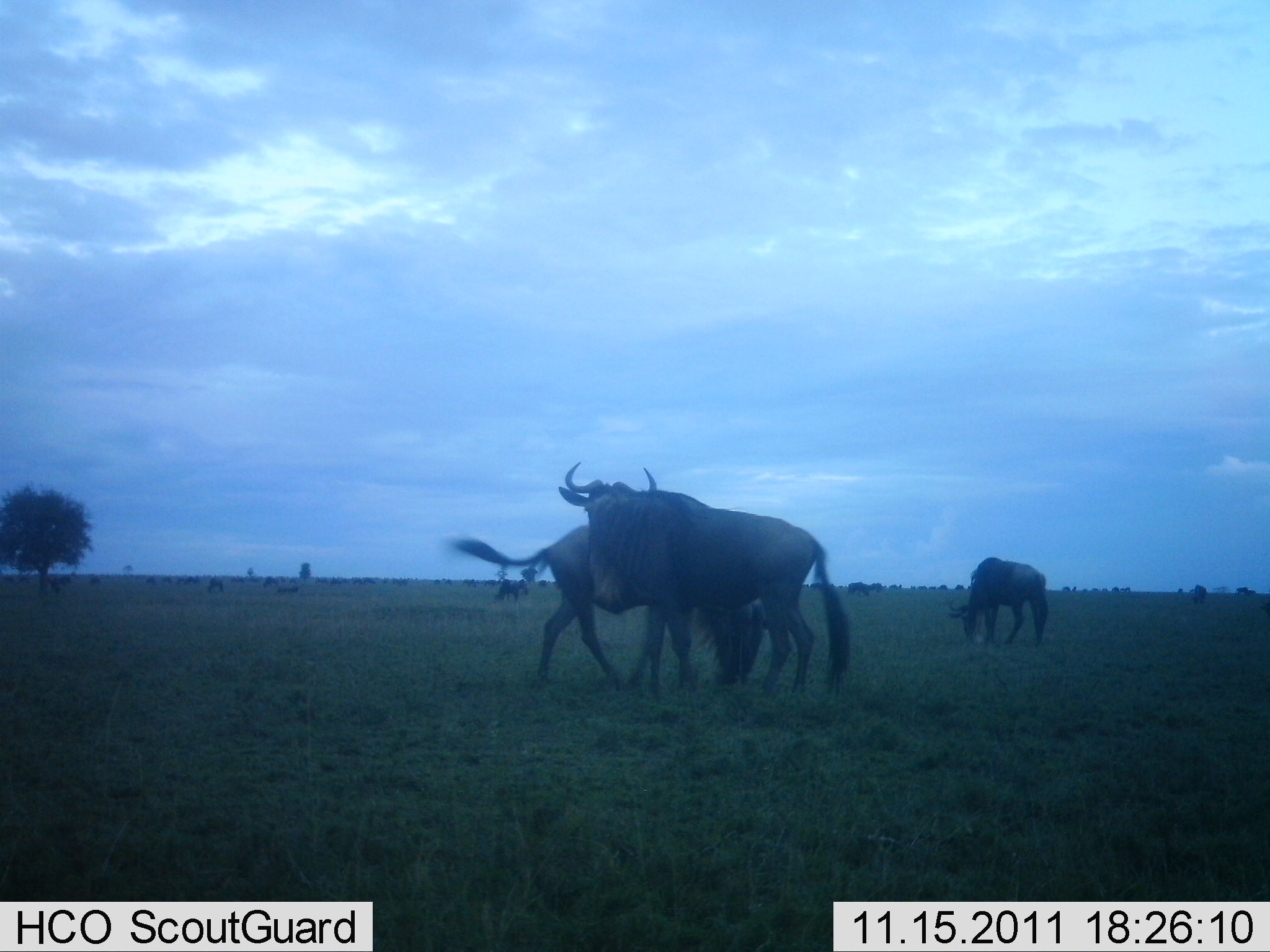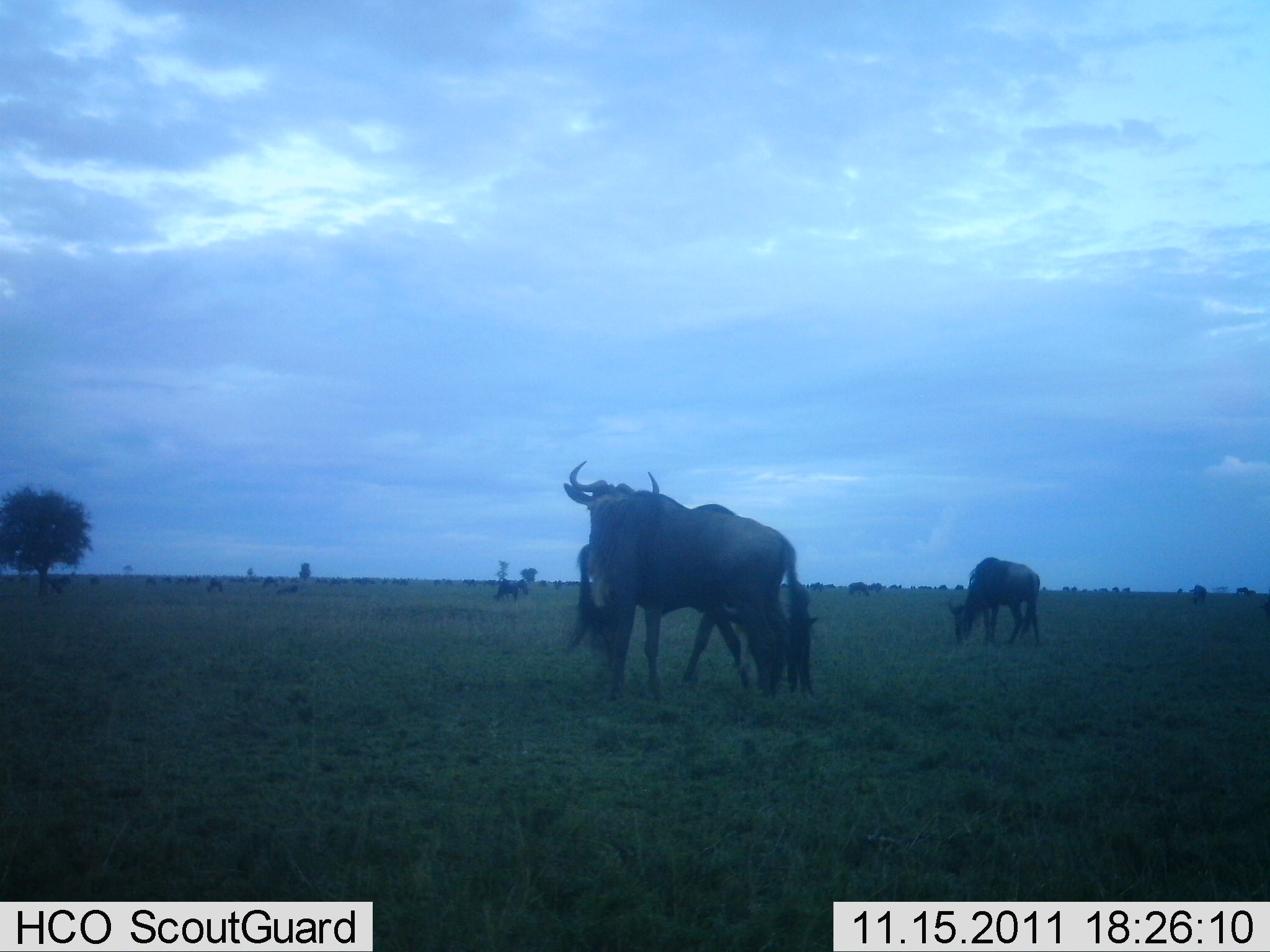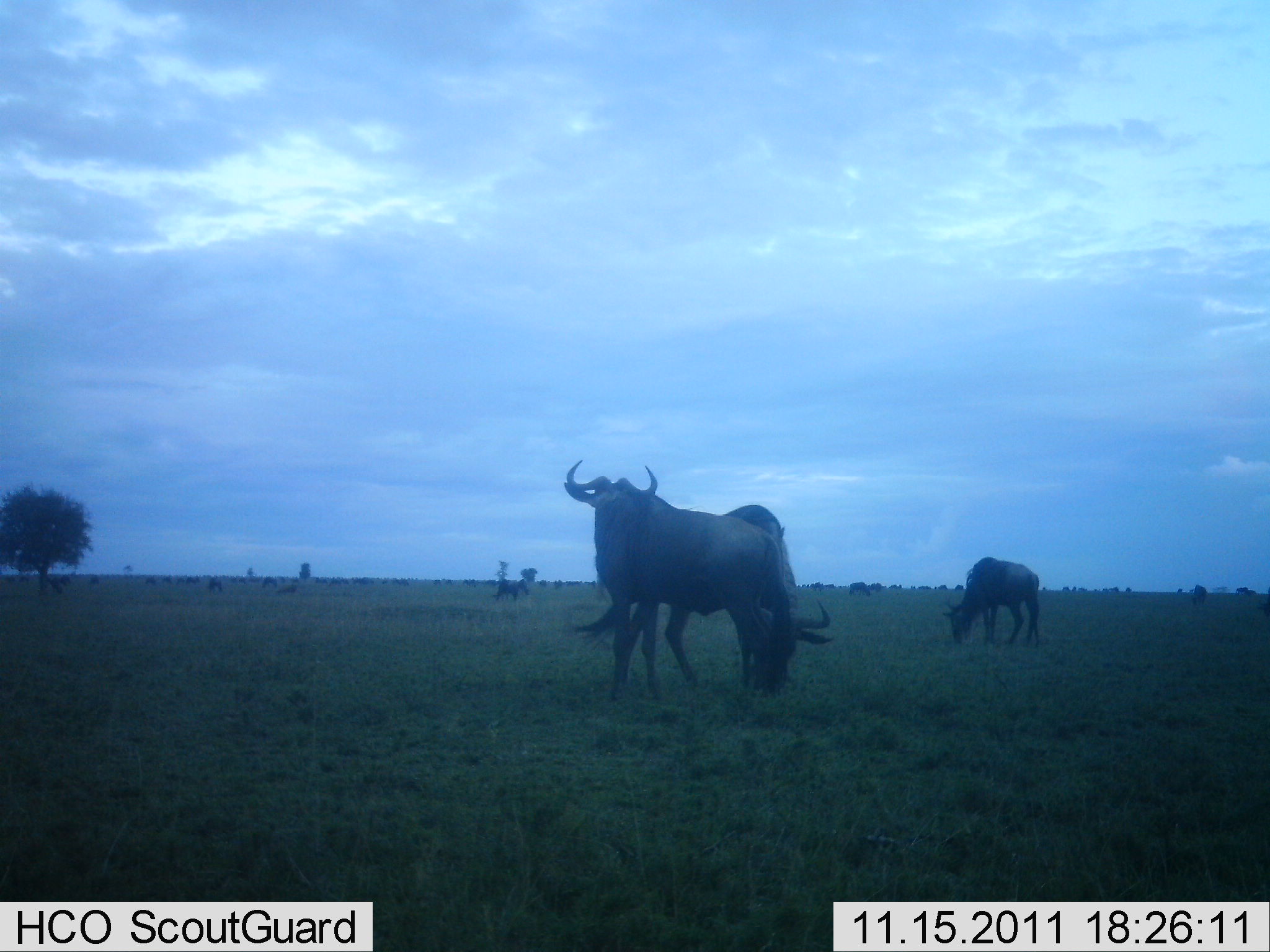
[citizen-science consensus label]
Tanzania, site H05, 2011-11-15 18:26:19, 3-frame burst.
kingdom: Animalia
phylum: Chordata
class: Mammalia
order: Artiodactyla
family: Bovidae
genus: Connochaetes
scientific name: Connochaetes taurinus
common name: blue wildebeest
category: wildebeest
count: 11-50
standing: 56%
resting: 19%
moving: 62%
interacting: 19%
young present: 0%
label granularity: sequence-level